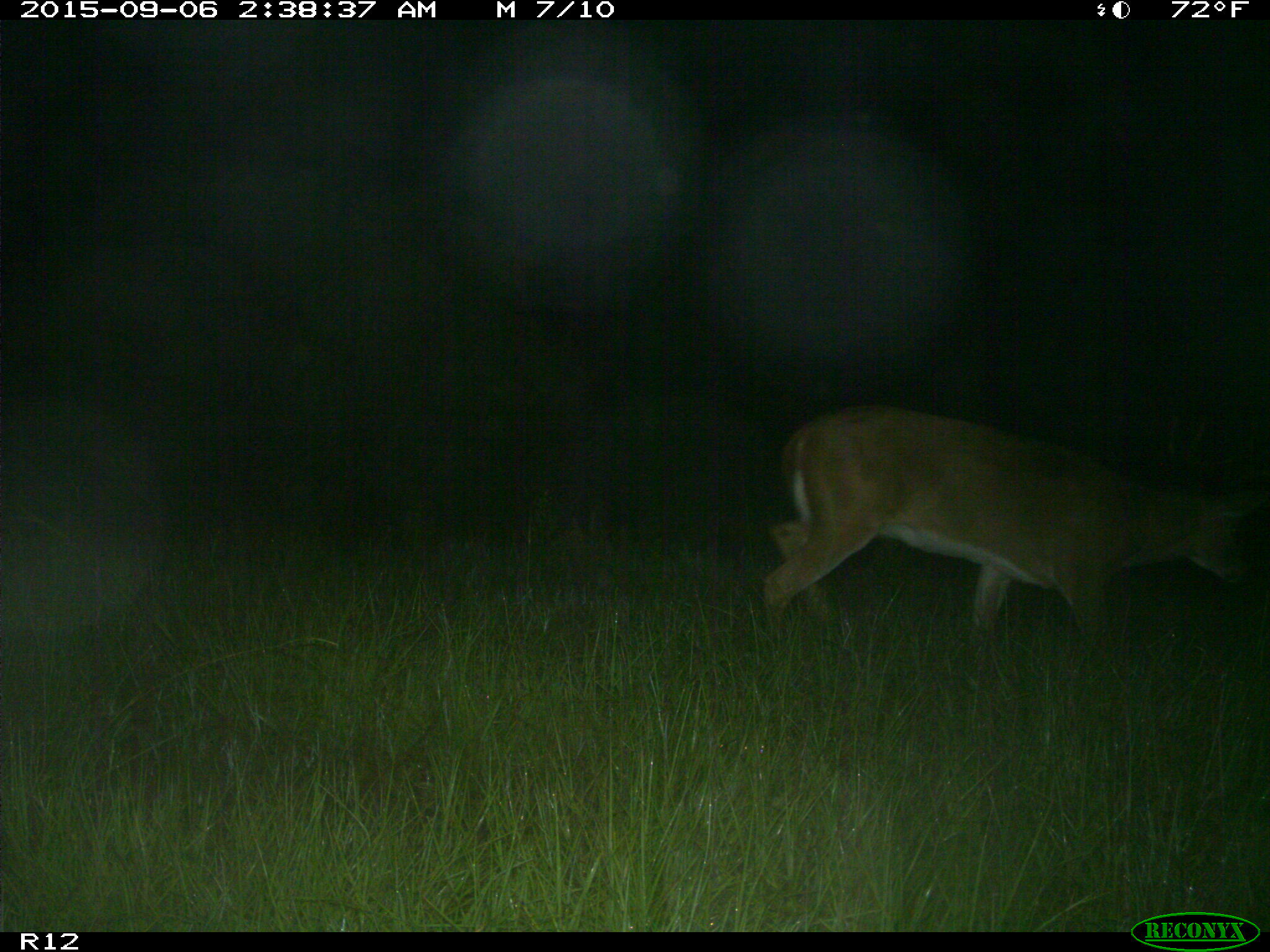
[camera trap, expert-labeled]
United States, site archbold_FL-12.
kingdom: Animalia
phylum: Chordata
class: Mammalia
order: Artiodactyla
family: Cervidae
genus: Odocoileus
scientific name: Odocoileus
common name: deer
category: unidentified deer